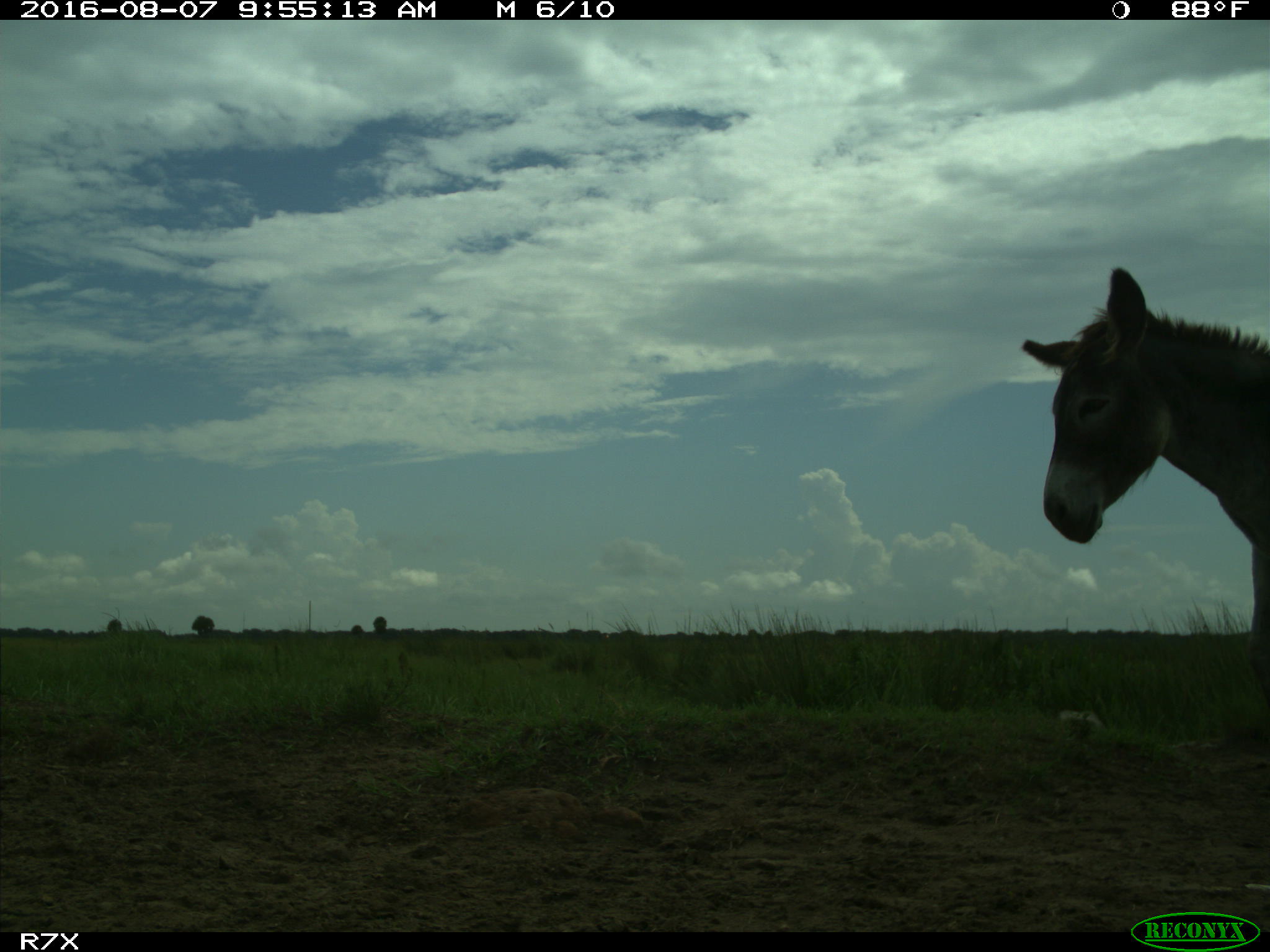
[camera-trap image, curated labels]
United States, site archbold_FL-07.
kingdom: Animalia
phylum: Chordata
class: Mammalia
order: Perissodactyla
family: Equidae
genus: Equus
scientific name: Equus africanus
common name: african wild ass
Equus africanus (african wild ass).